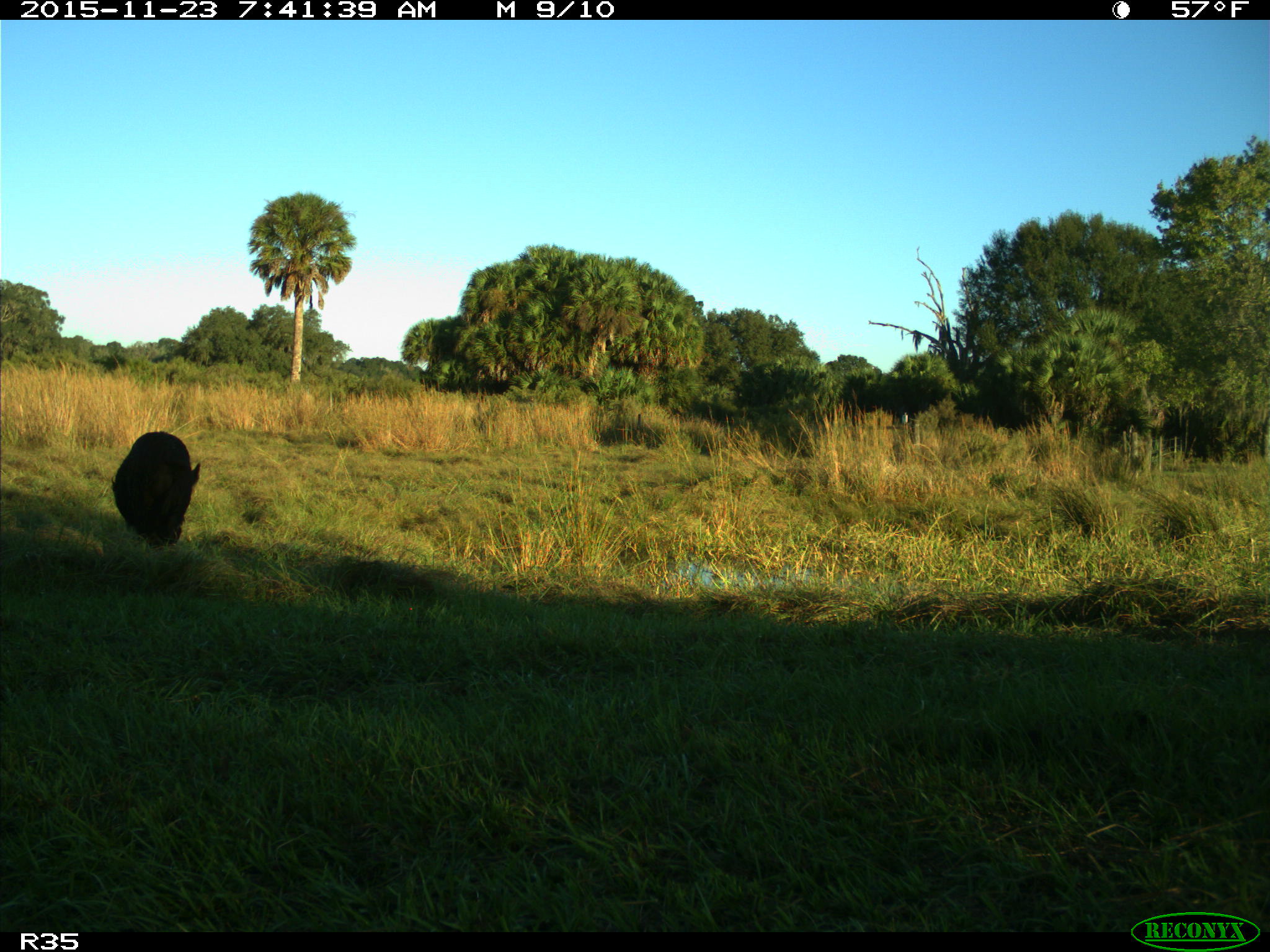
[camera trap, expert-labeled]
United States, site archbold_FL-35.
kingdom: Animalia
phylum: Chordata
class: Mammalia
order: Artiodactyla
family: Suidae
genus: Sus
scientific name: Sus scrofa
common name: wild boar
Sus scrofa (wild boar).